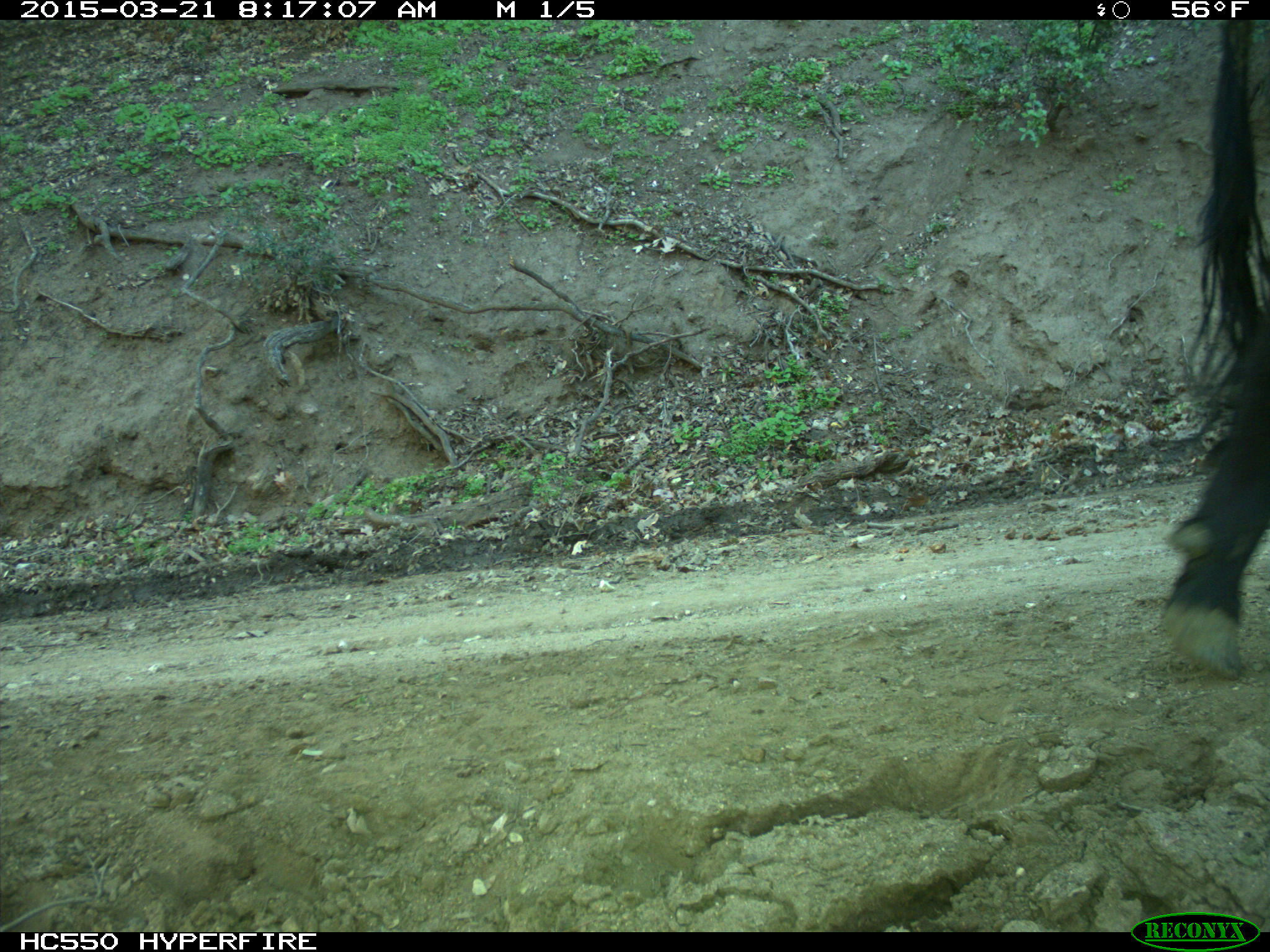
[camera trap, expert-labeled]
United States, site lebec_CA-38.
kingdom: Animalia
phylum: Chordata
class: Mammalia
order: Artiodactyla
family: Bovidae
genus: Bos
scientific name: Bos taurus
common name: domestic cow